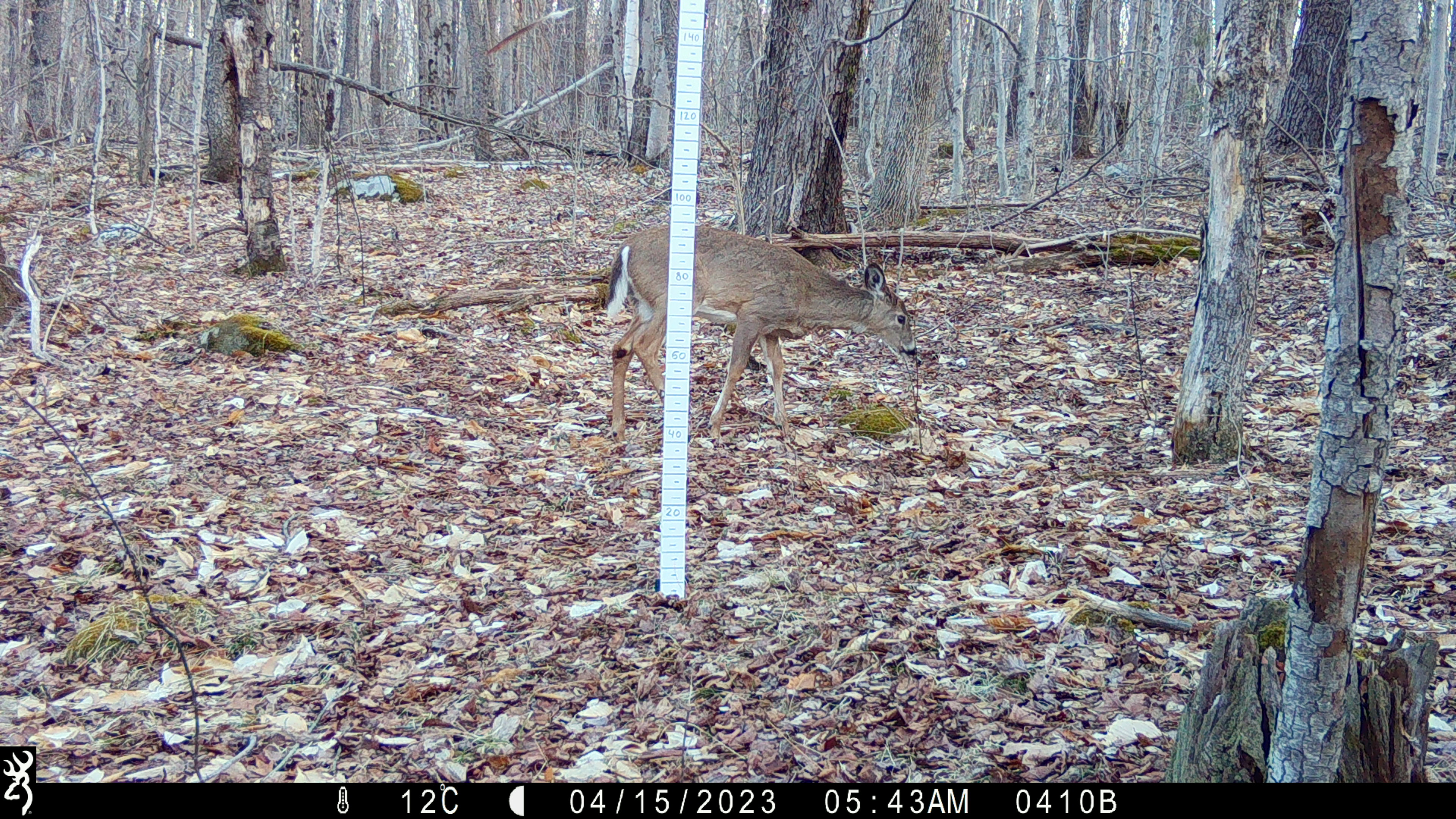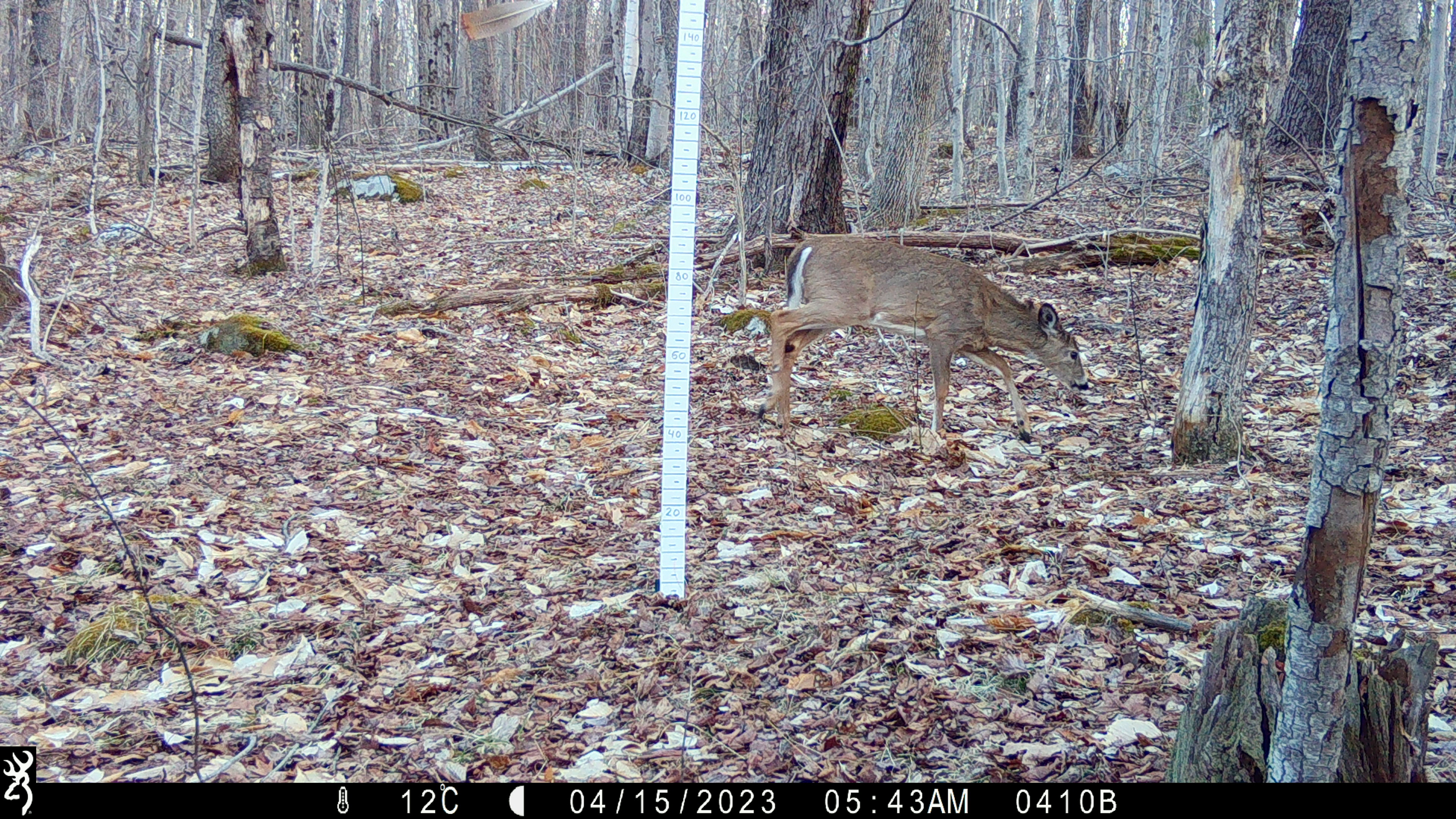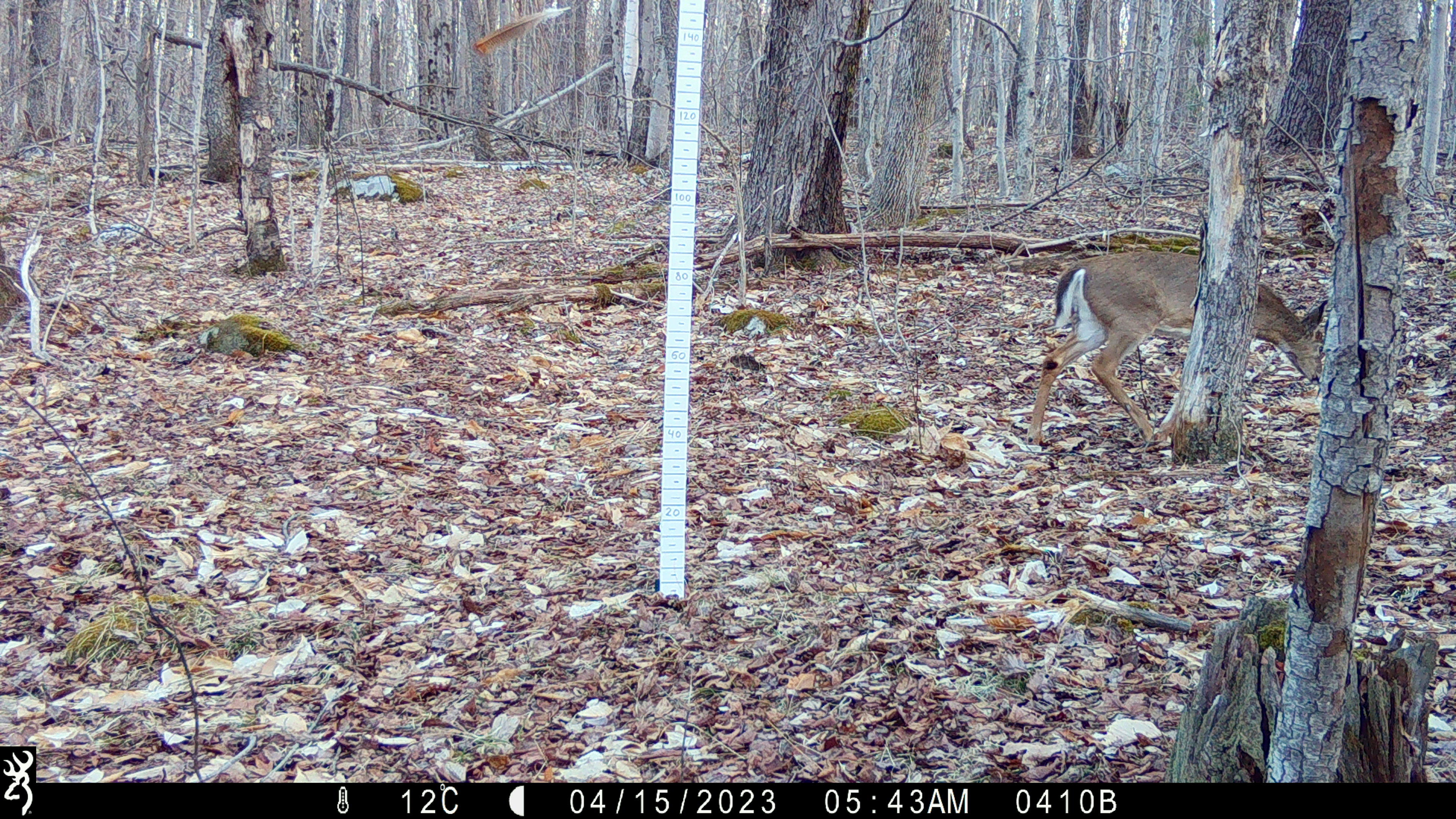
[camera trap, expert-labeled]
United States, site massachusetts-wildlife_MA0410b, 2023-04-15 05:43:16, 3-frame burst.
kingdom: Animalia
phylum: Chordata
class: Mammalia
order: Artiodactyla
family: Cervidae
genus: Odocoileus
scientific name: Odocoileus virginianus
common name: white-tailed deer